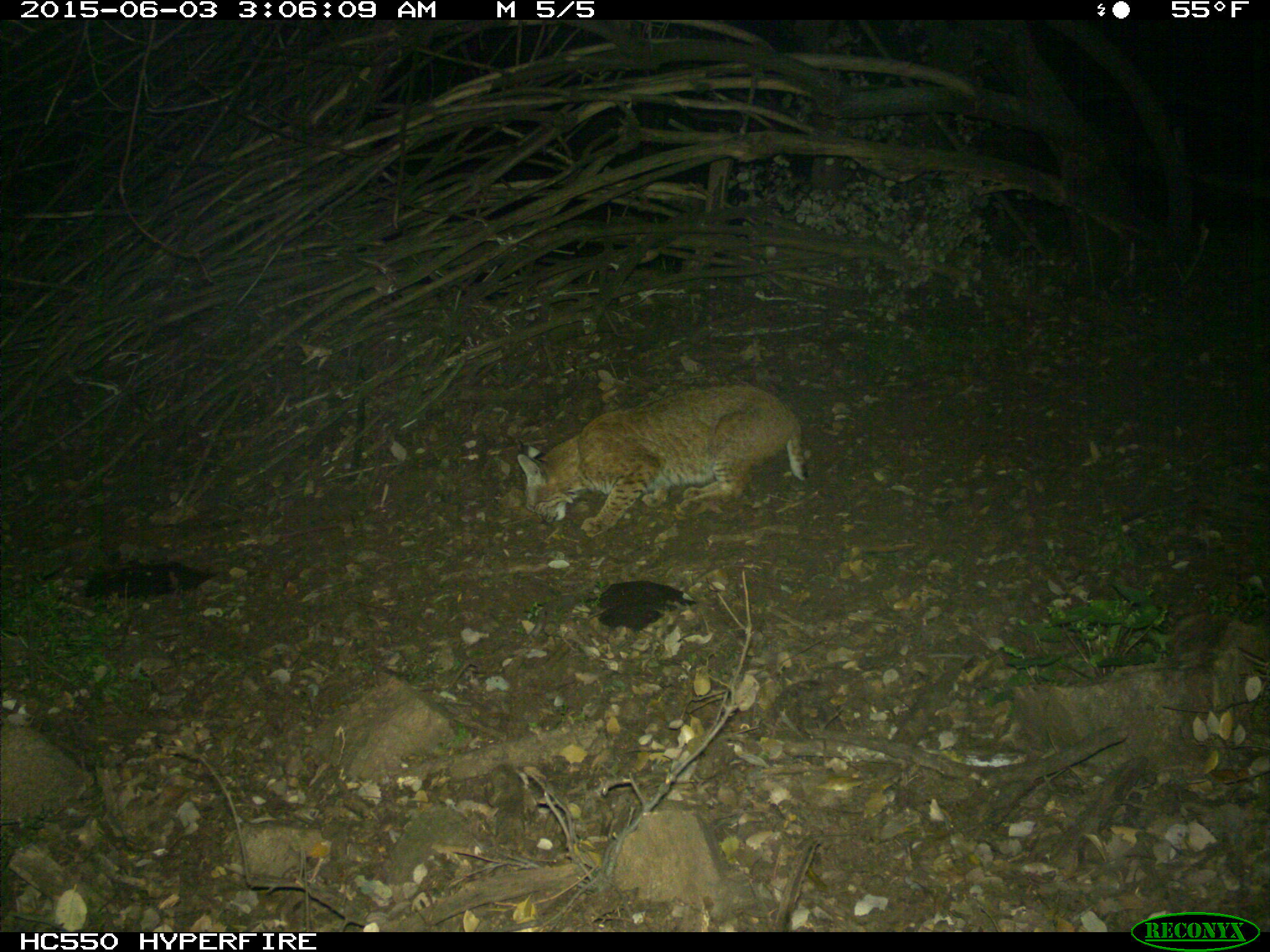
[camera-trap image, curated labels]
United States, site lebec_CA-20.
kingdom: Animalia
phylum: Chordata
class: Mammalia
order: Carnivora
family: Felidae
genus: Lynx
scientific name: Lynx rufus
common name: bobcat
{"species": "Lynx rufus (bobcat)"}